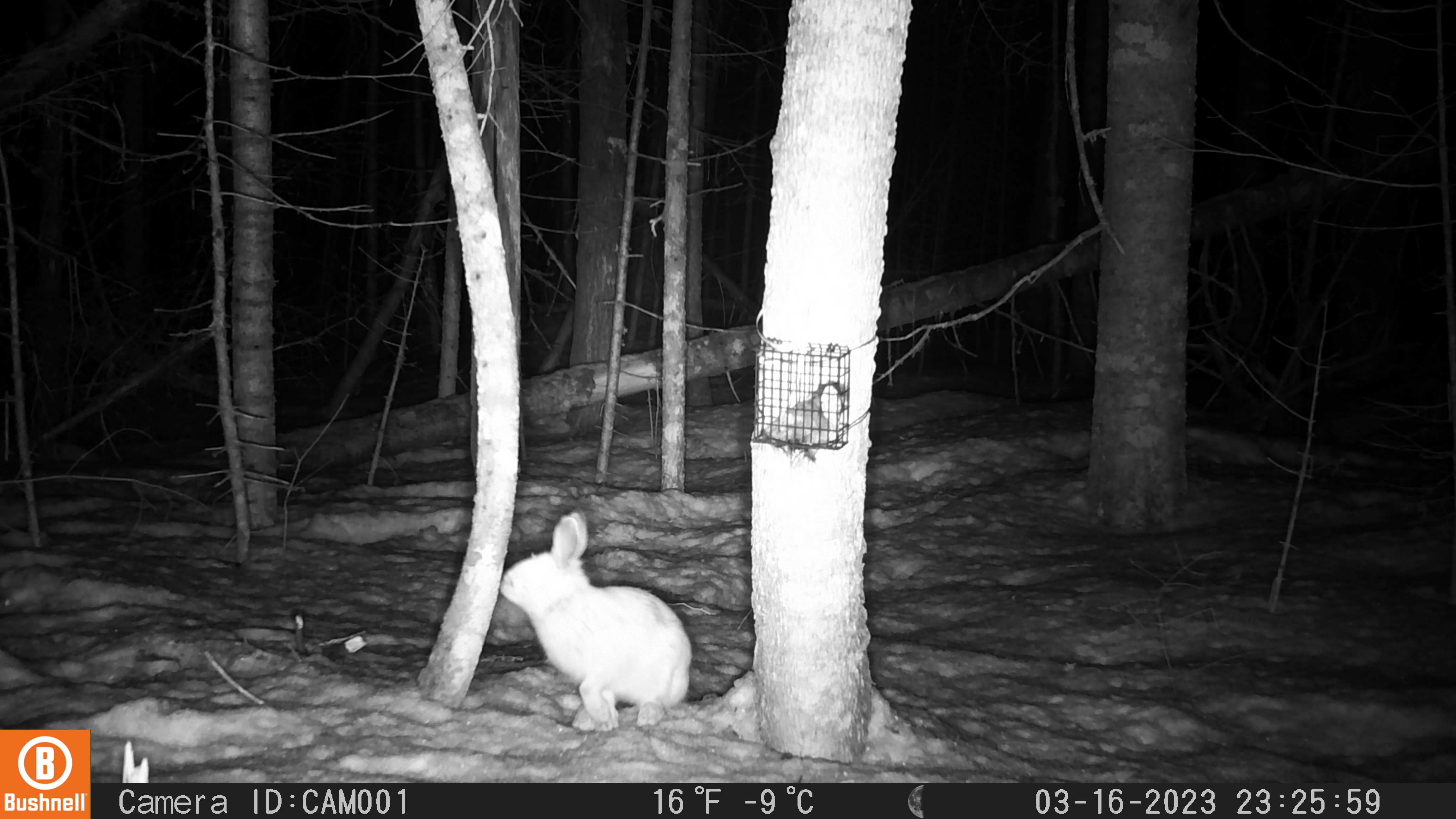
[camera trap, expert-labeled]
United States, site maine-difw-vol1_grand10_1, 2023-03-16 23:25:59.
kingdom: Animalia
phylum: Chordata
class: Mammalia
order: Lagomorpha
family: Leporidae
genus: Lepus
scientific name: Lepus americanus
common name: snowshoe hare